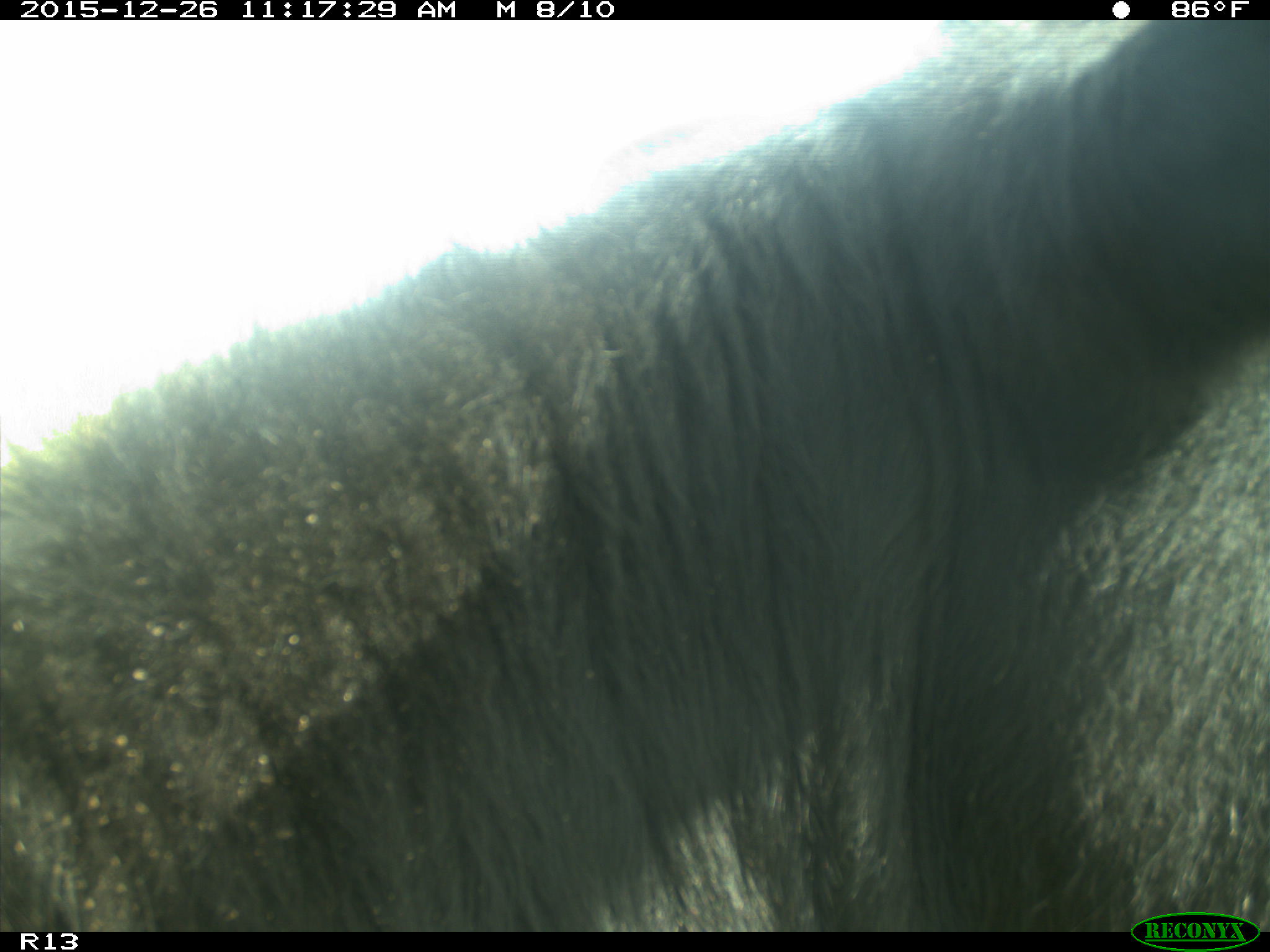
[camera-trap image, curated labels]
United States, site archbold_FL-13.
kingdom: Animalia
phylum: Chordata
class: Mammalia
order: Artiodactyla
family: Bovidae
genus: Bos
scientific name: Bos taurus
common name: domestic cow